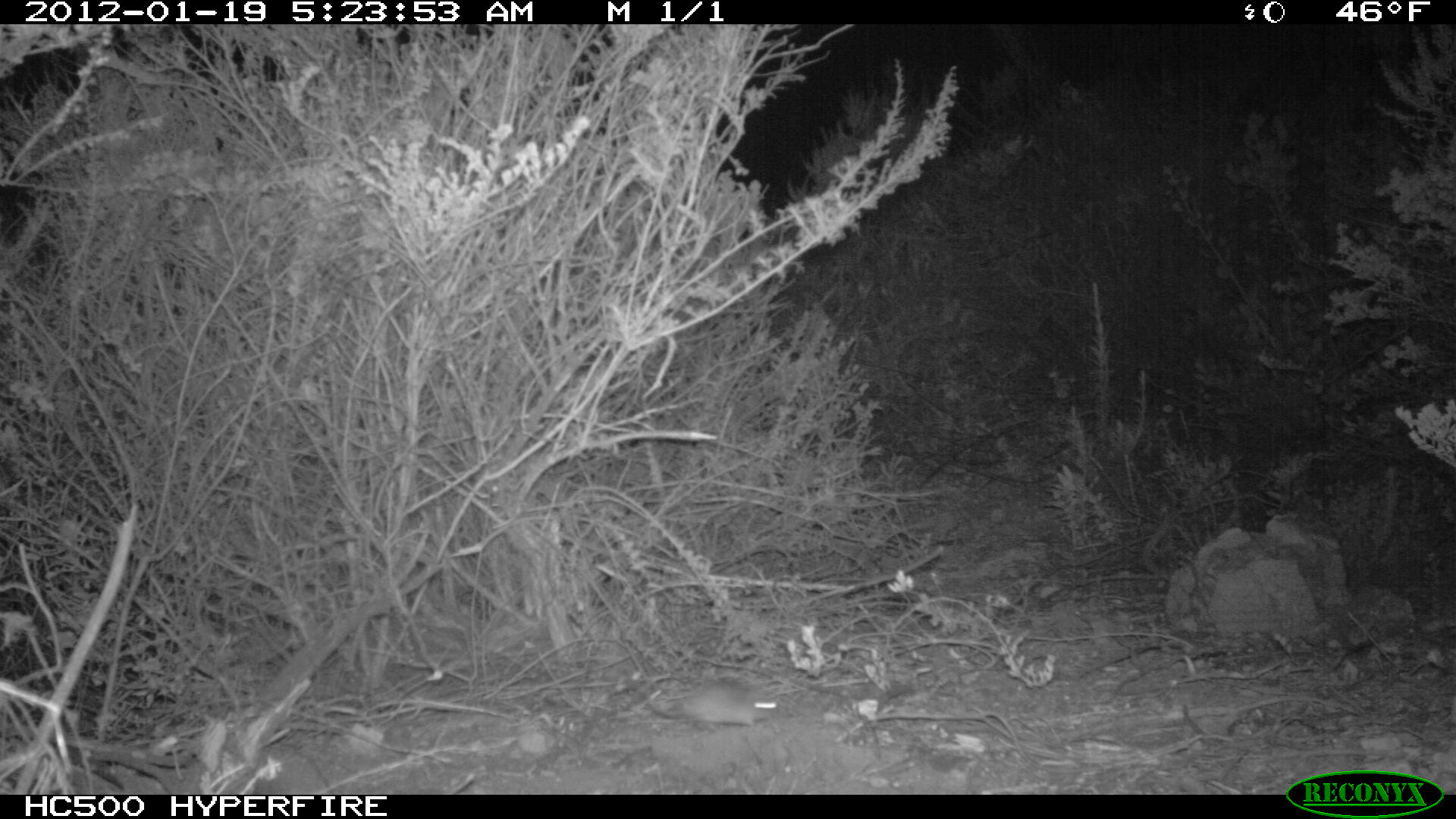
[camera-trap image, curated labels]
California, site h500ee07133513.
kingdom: Animalia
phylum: Chordata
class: Mammalia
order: Rodentia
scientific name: Rodentia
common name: rodent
Rodent (Rodentia).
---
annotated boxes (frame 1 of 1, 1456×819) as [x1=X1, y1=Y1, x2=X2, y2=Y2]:
rodent: [x1=641, y1=674, x2=781, y2=732]